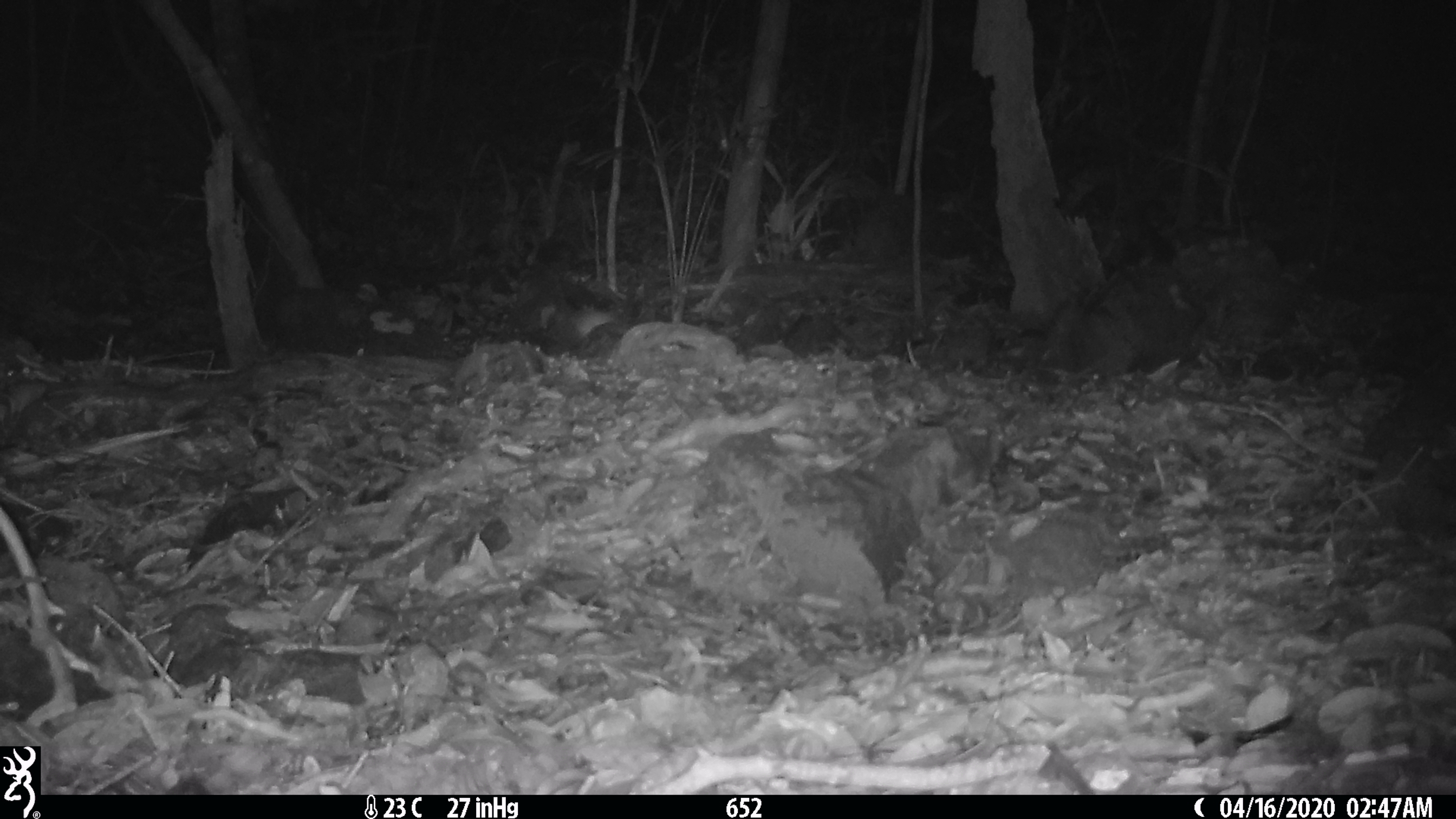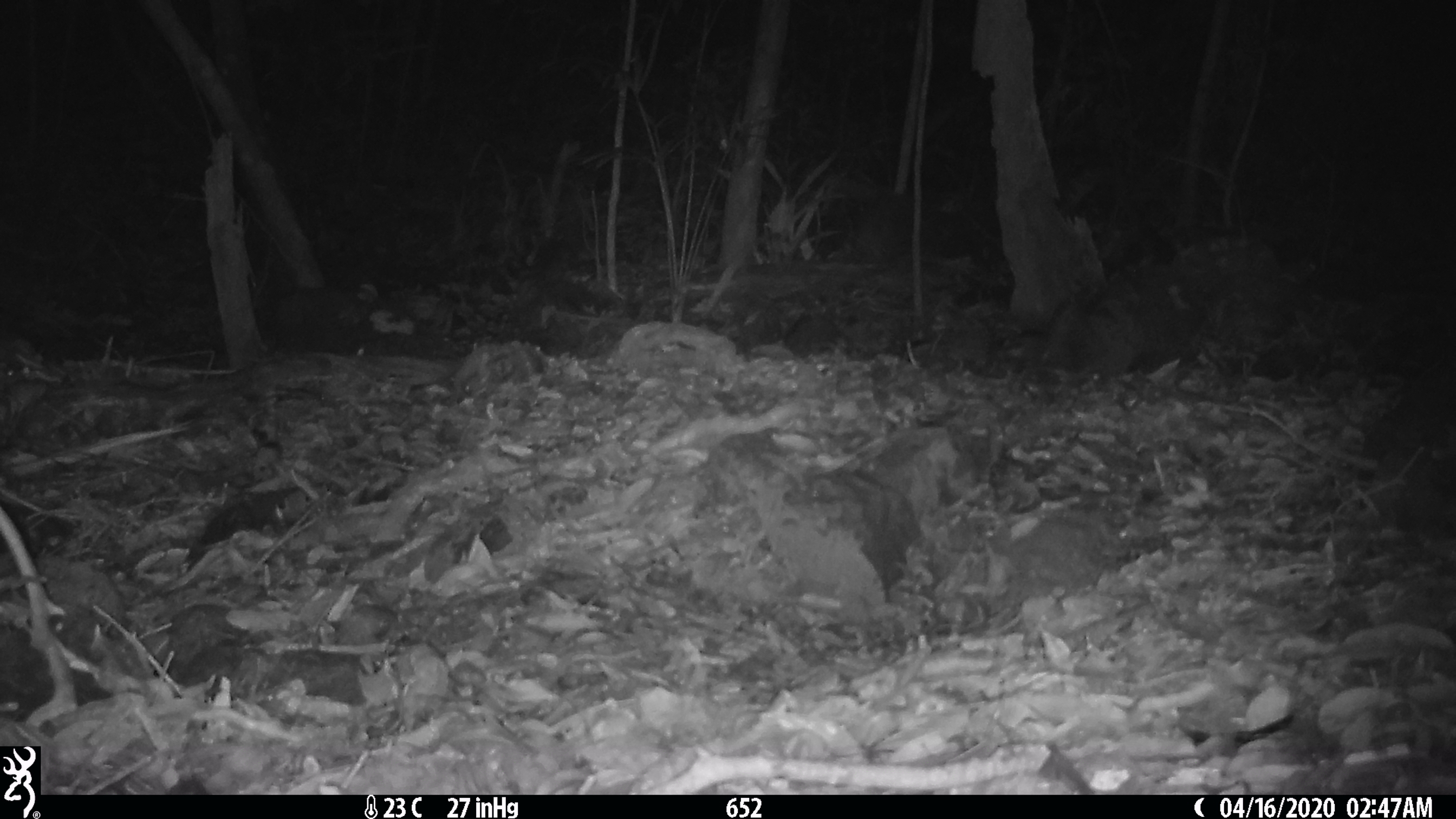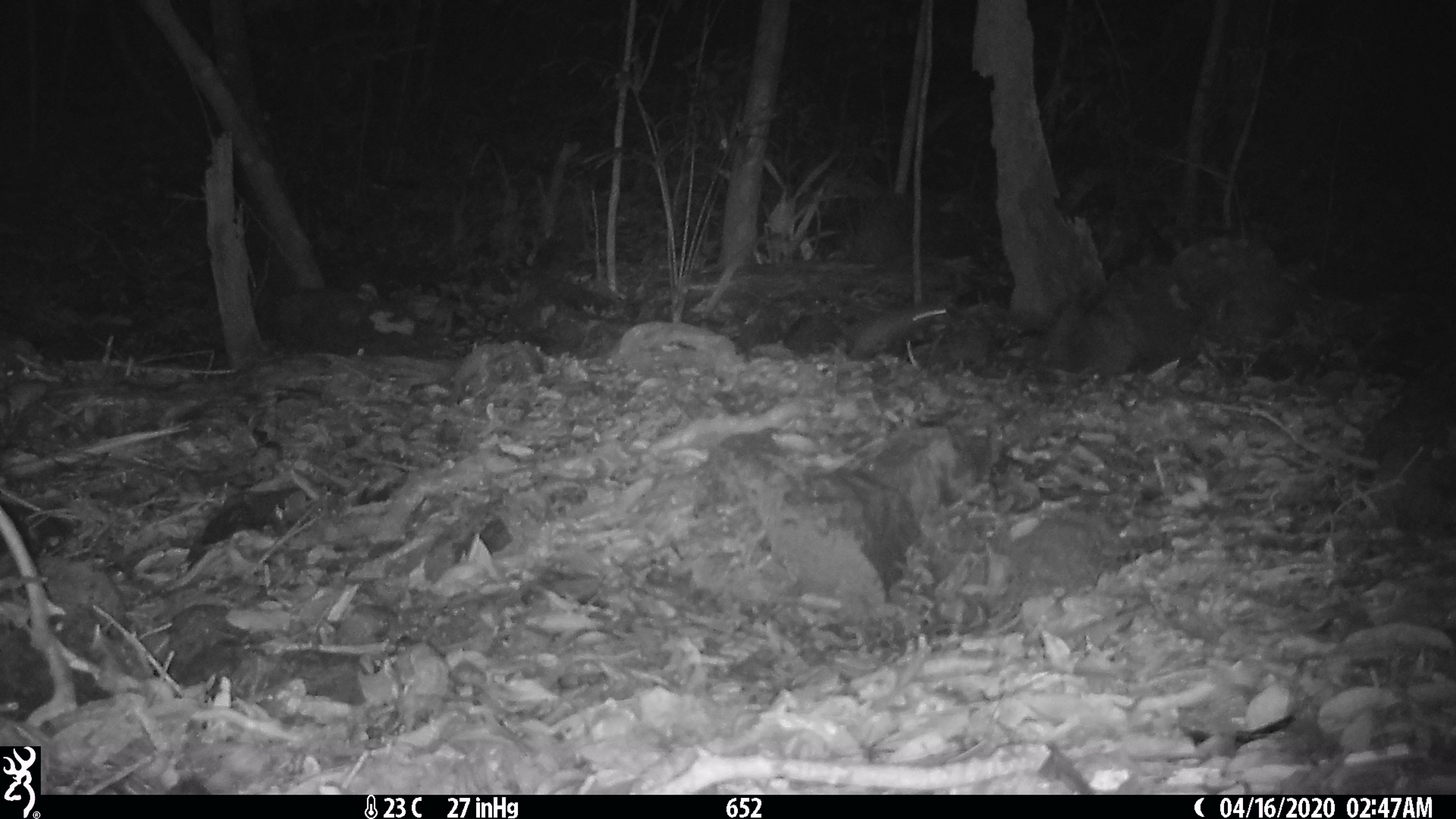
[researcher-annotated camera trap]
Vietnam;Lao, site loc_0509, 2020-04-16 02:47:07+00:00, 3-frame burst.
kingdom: Animalia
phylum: Chordata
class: Mammalia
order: Rodentia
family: Muridae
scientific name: Muridae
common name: old-world mice and rats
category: unidentified murid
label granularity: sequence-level